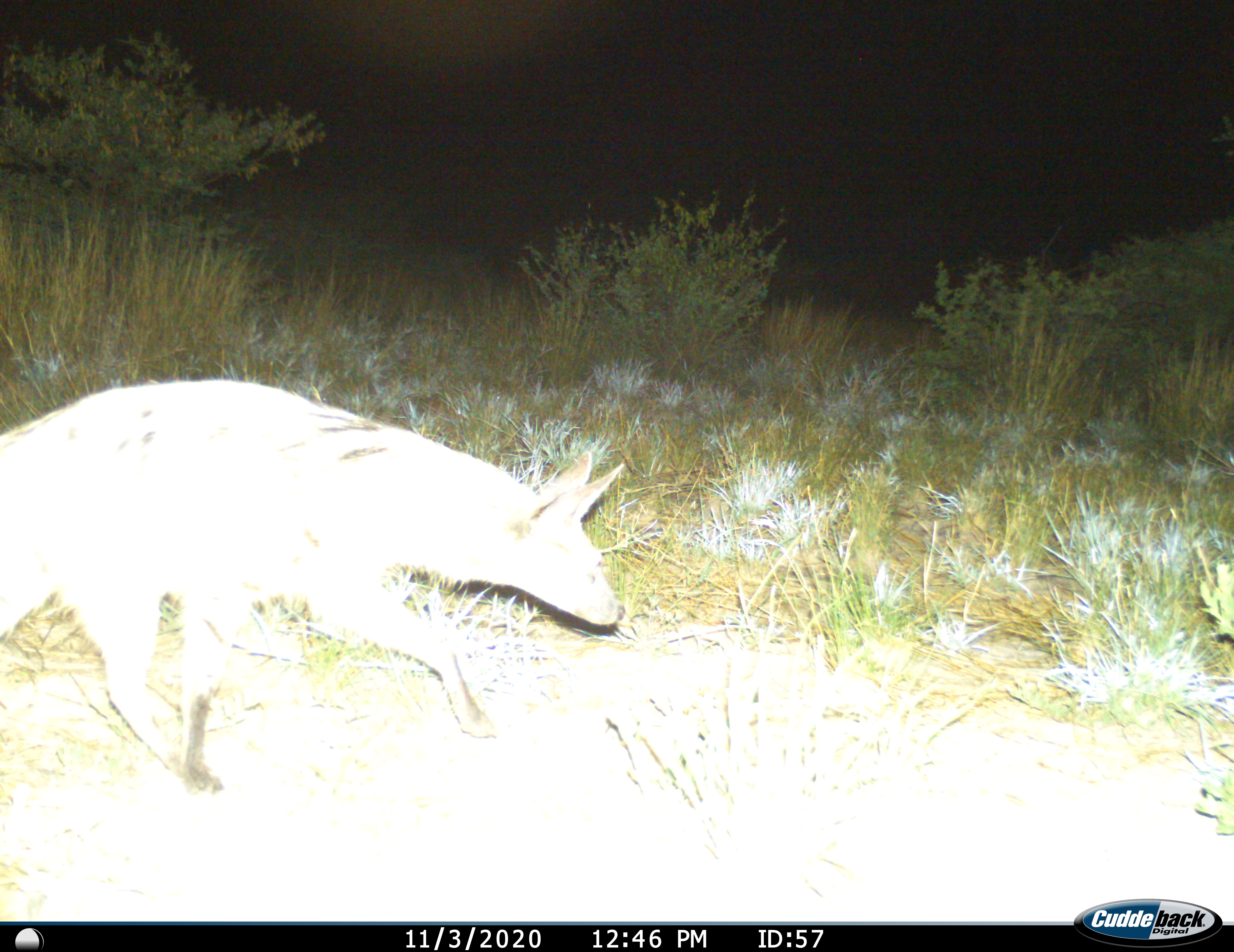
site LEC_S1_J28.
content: unidentified animal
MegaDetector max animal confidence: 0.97